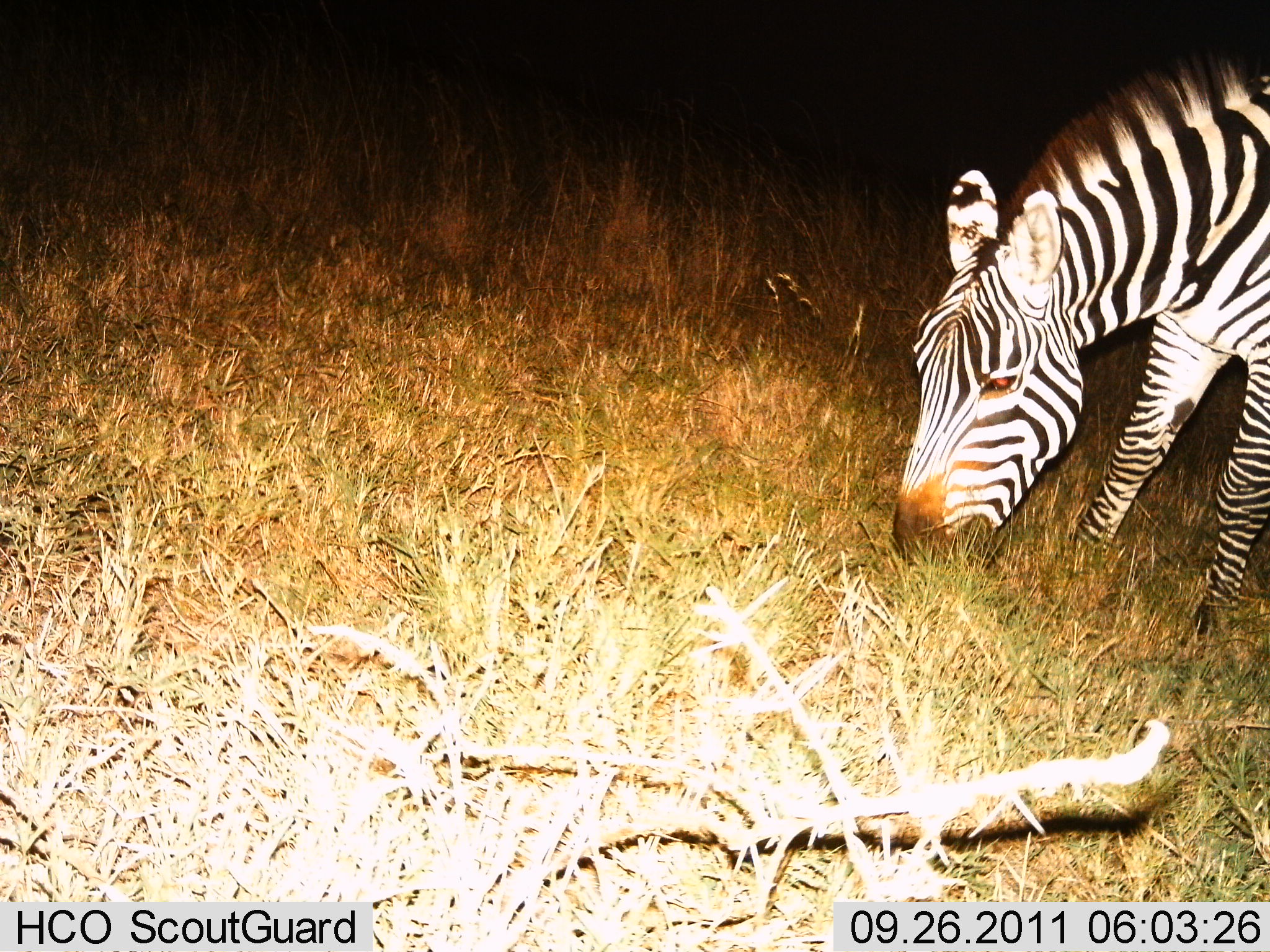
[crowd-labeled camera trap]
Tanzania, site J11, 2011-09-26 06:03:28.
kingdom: Animalia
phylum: Chordata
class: Mammalia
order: Perissodactyla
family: Equidae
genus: Equus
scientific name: Equus quagga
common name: plains zebra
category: zebra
Zebra (plains zebra) (Equus quagga), count 1. Behavior (volunteer vote fractions): standing 14%, resting 0%, moving 0%, interacting 0%. Young present (vote fraction): 0%. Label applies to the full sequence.